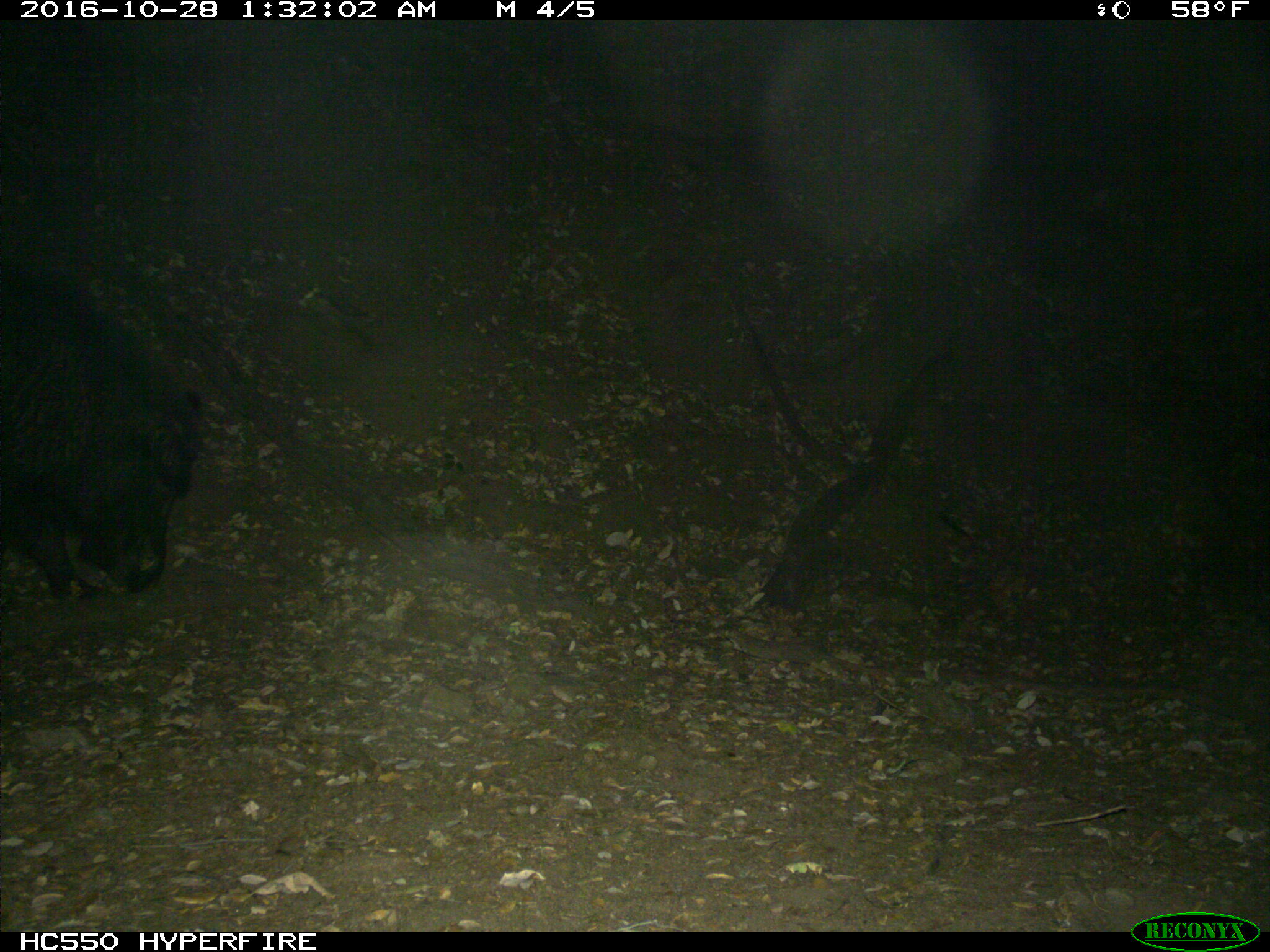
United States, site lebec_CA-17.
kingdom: Animalia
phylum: Chordata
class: Mammalia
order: Artiodactyla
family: Suidae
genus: Sus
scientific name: Sus scrofa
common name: wild boar